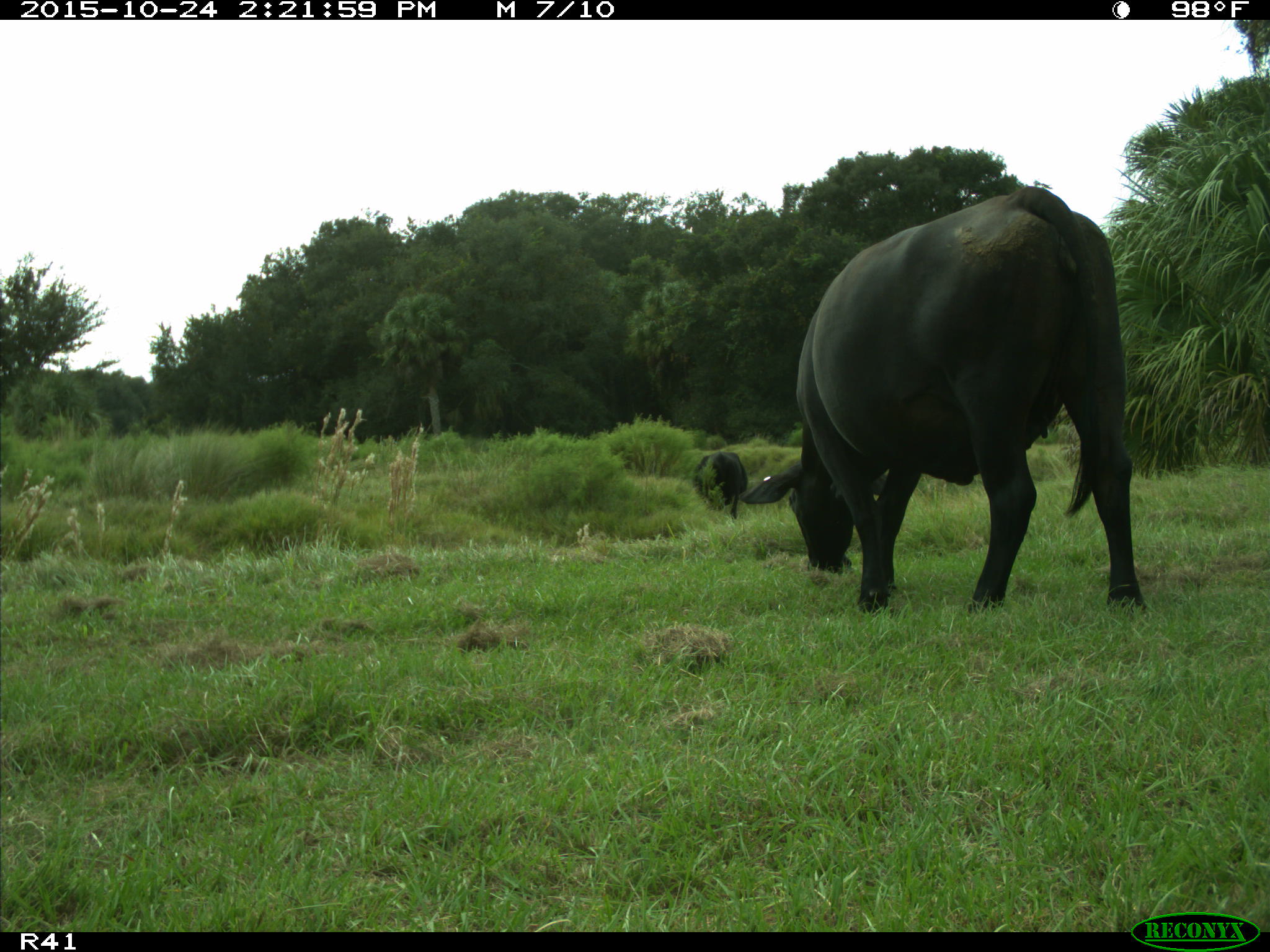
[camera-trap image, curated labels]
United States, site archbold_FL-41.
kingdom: Animalia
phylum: Chordata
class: Mammalia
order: Artiodactyla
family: Bovidae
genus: Bos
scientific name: Bos taurus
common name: domestic cow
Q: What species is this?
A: Bos taurus (domestic cow).